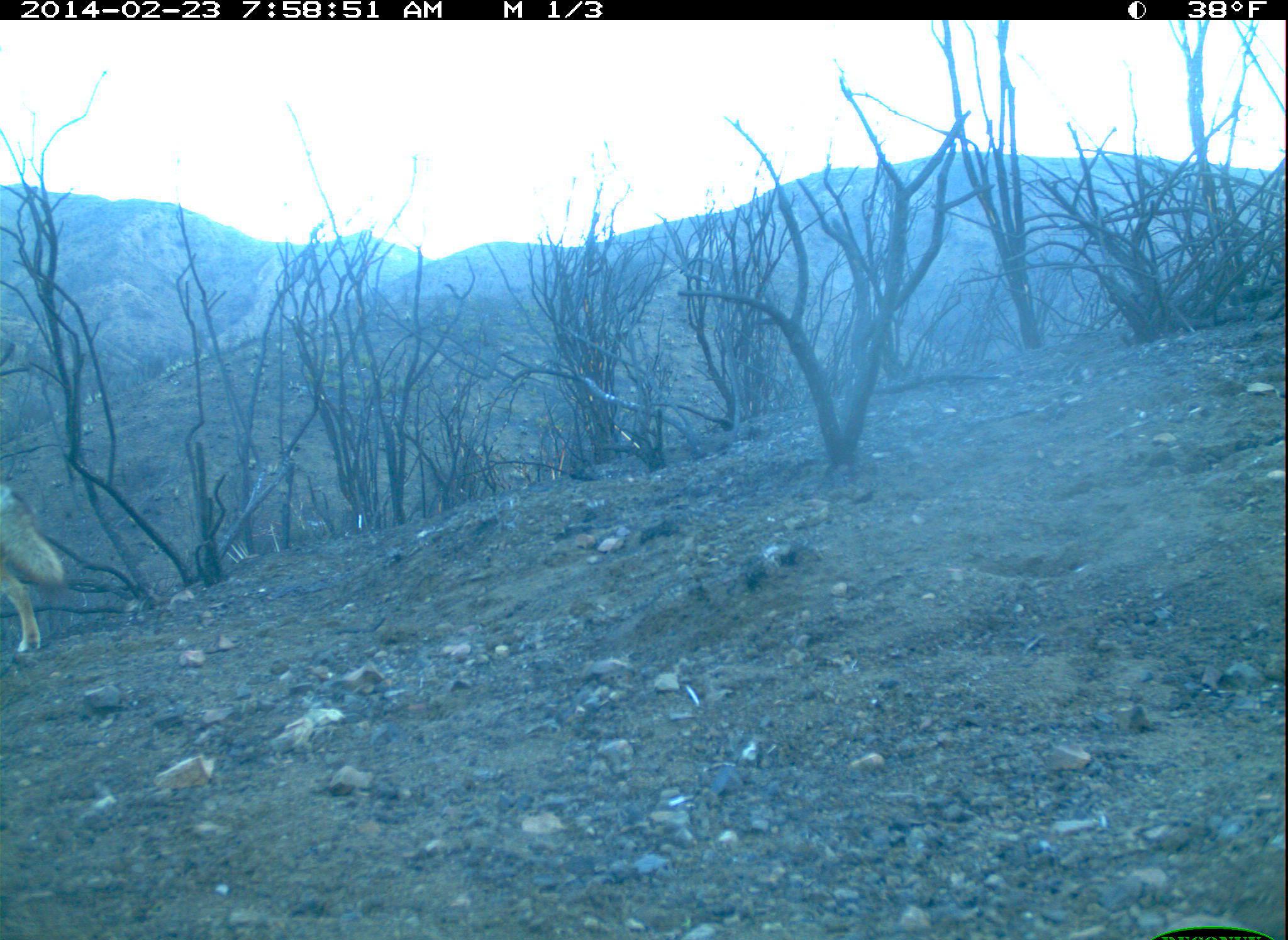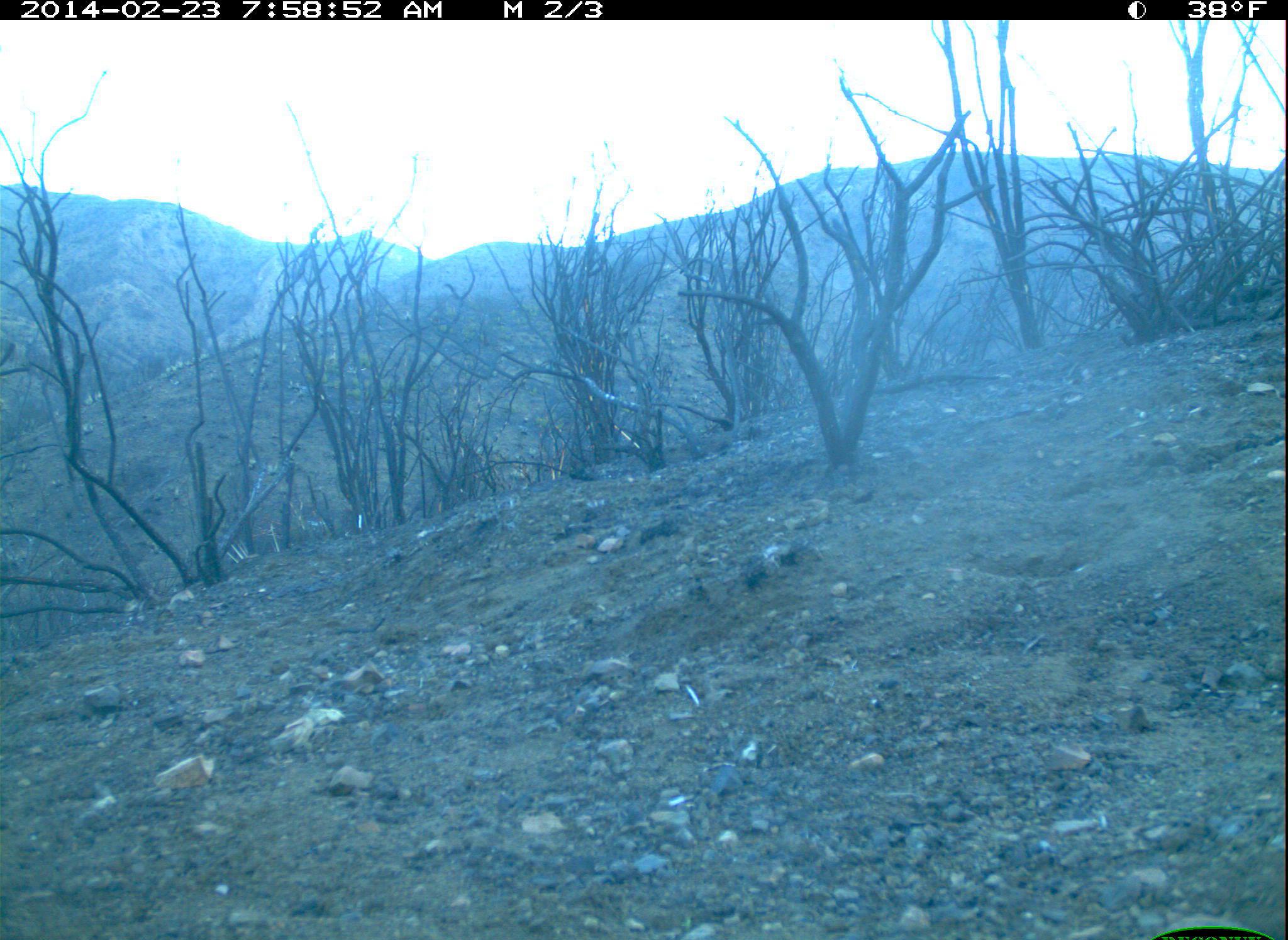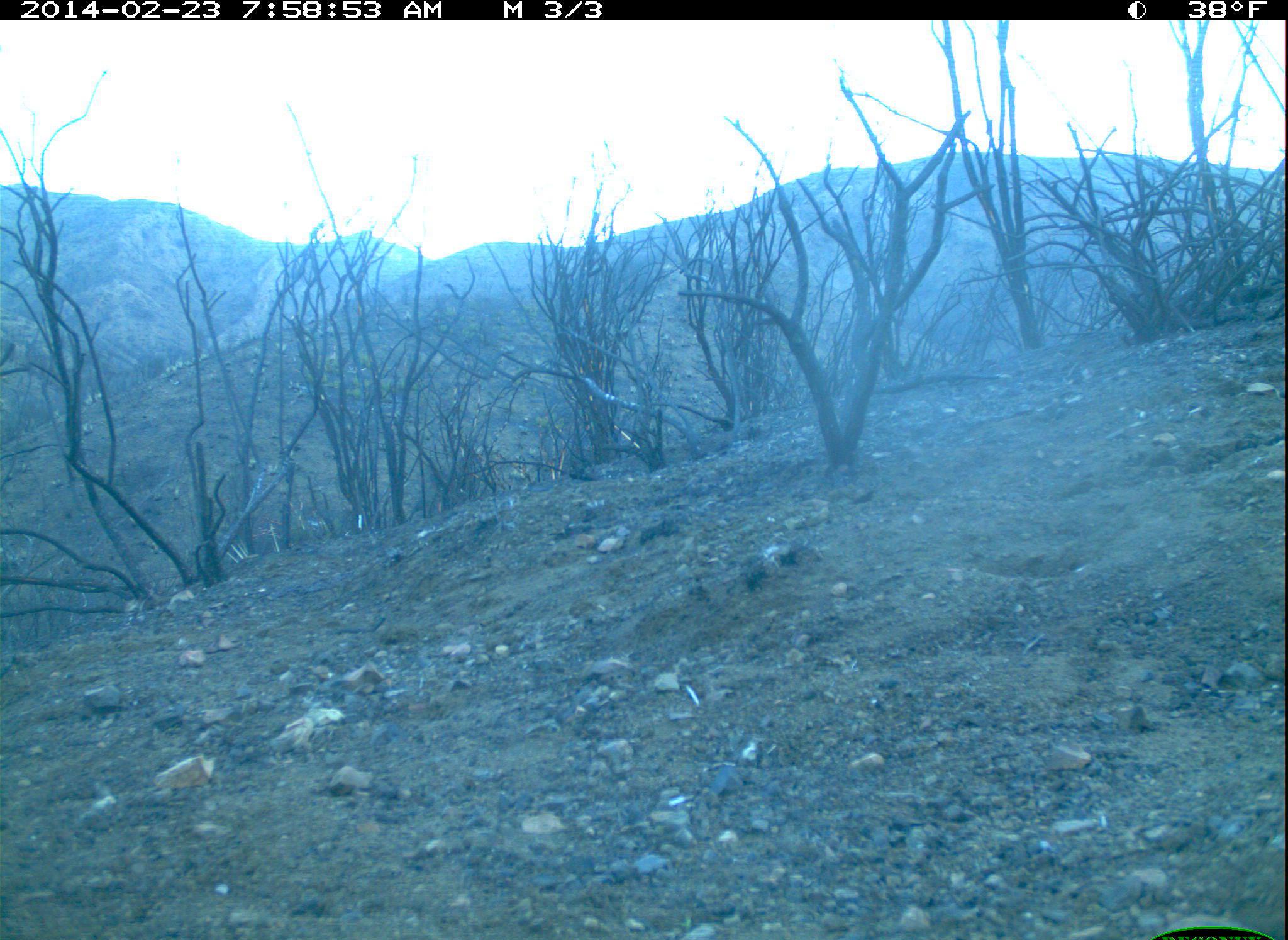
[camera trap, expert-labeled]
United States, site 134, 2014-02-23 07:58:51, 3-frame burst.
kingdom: Animalia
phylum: Chordata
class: Mammalia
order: Carnivora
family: Canidae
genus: Canis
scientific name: Canis latrans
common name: coyote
Coyote (Canis latrans).